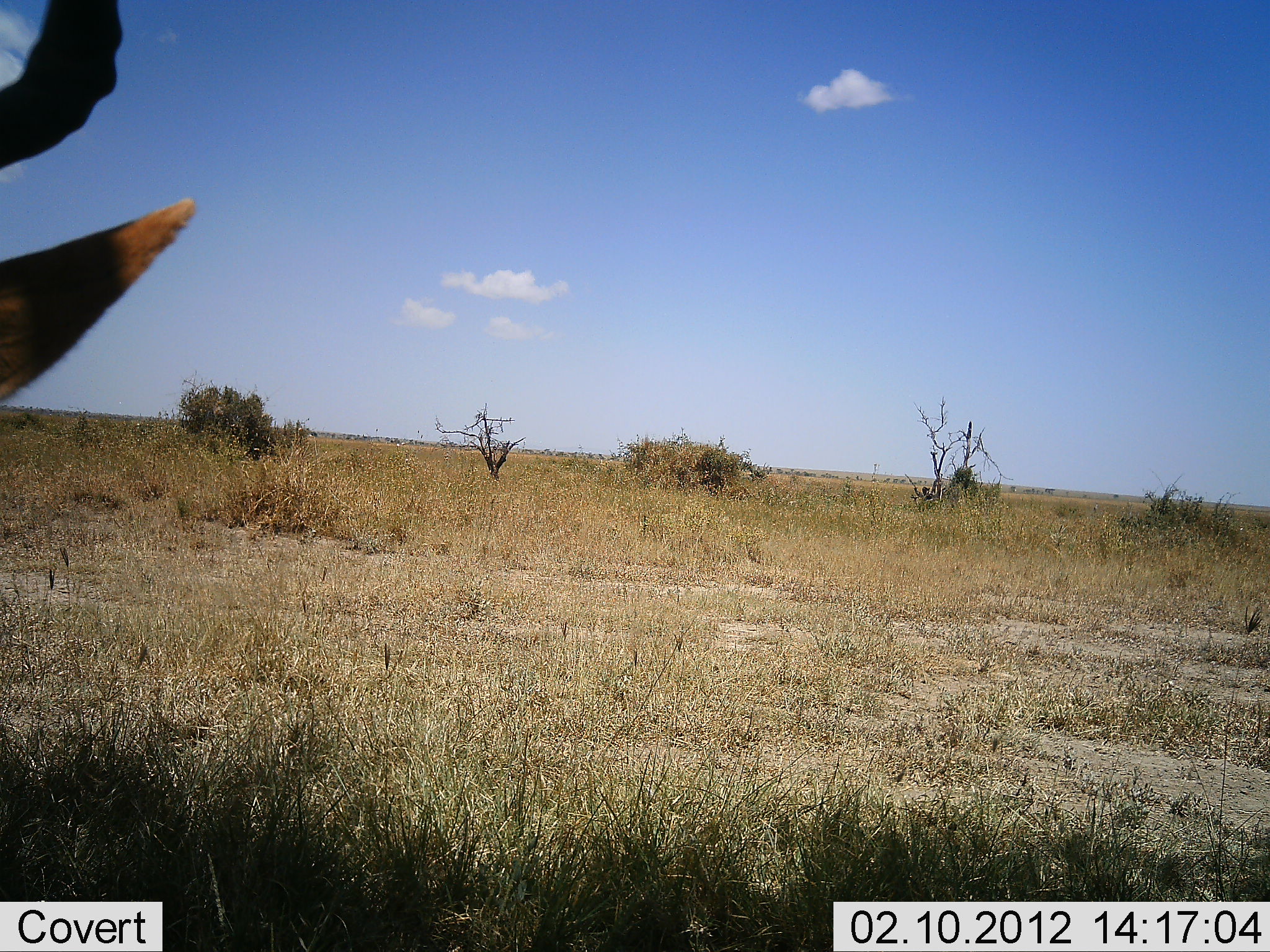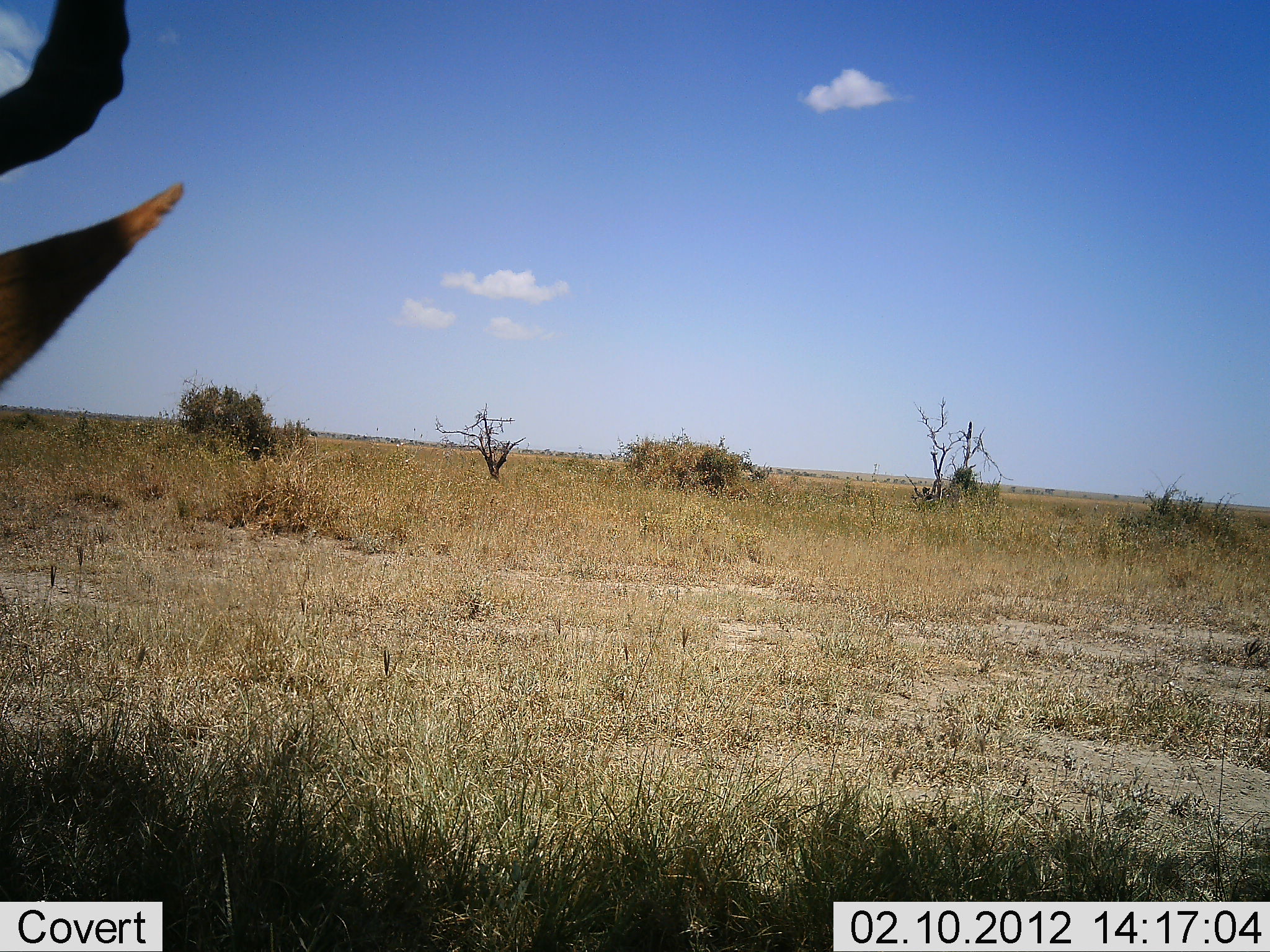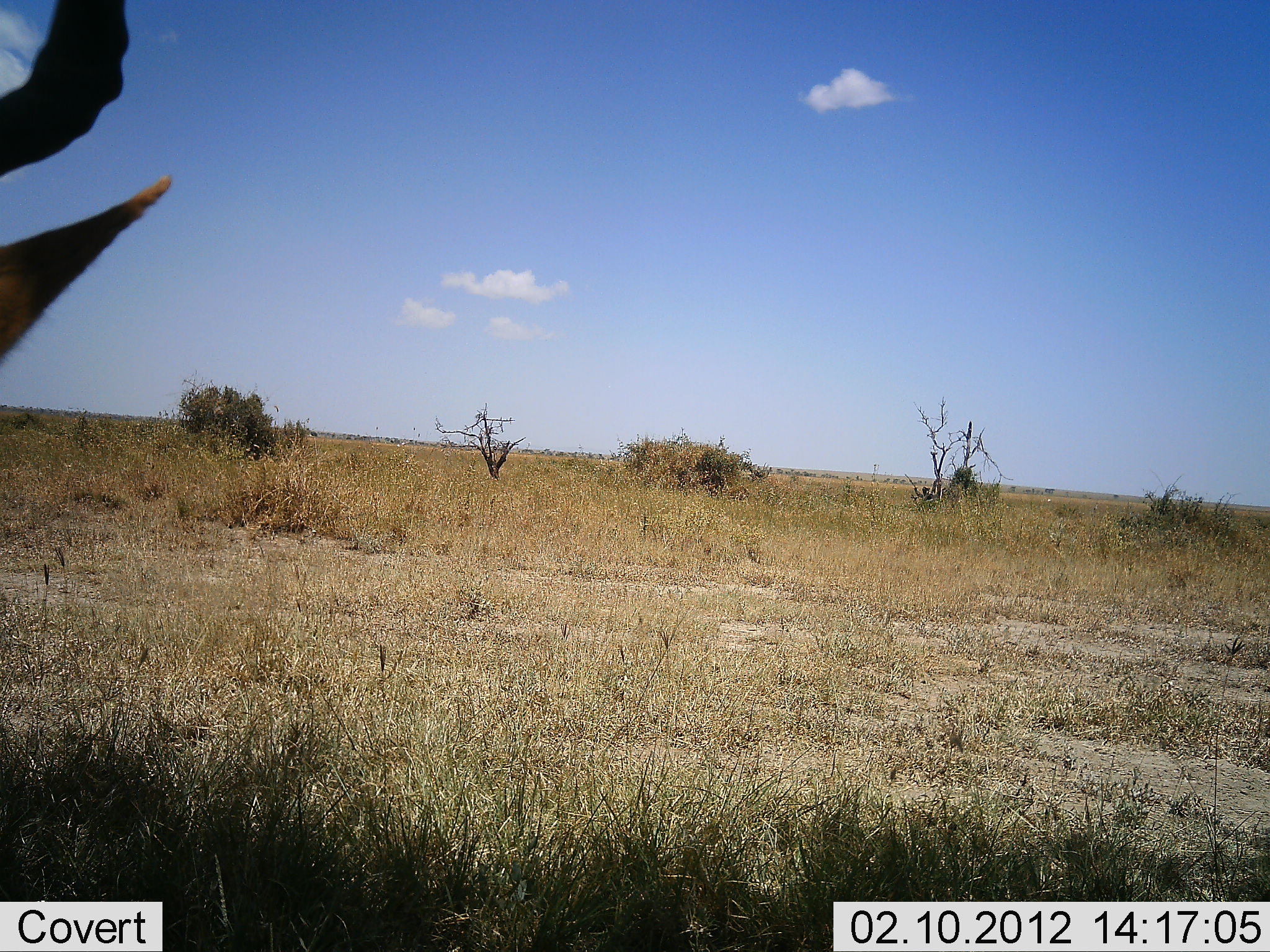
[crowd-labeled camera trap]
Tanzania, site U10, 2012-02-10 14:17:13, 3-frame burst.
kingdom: Animalia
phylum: Chordata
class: Mammalia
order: Artiodactyla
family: Bovidae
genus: Alcelaphus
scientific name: Alcelaphus buselaphus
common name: hartebeest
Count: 1.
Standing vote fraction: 39%.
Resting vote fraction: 61%.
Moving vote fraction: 0%.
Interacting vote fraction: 0%.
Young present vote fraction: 0%.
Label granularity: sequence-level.